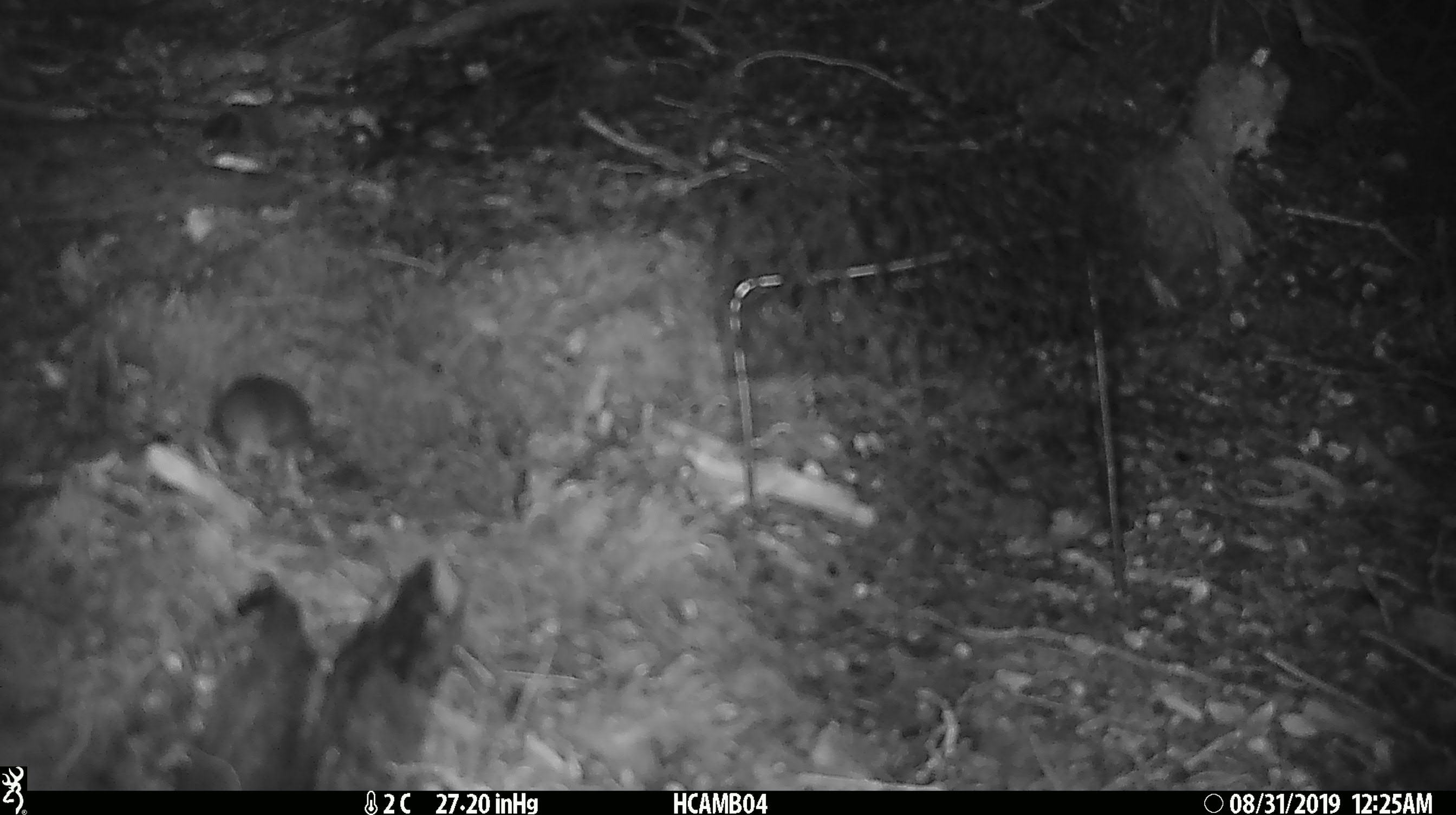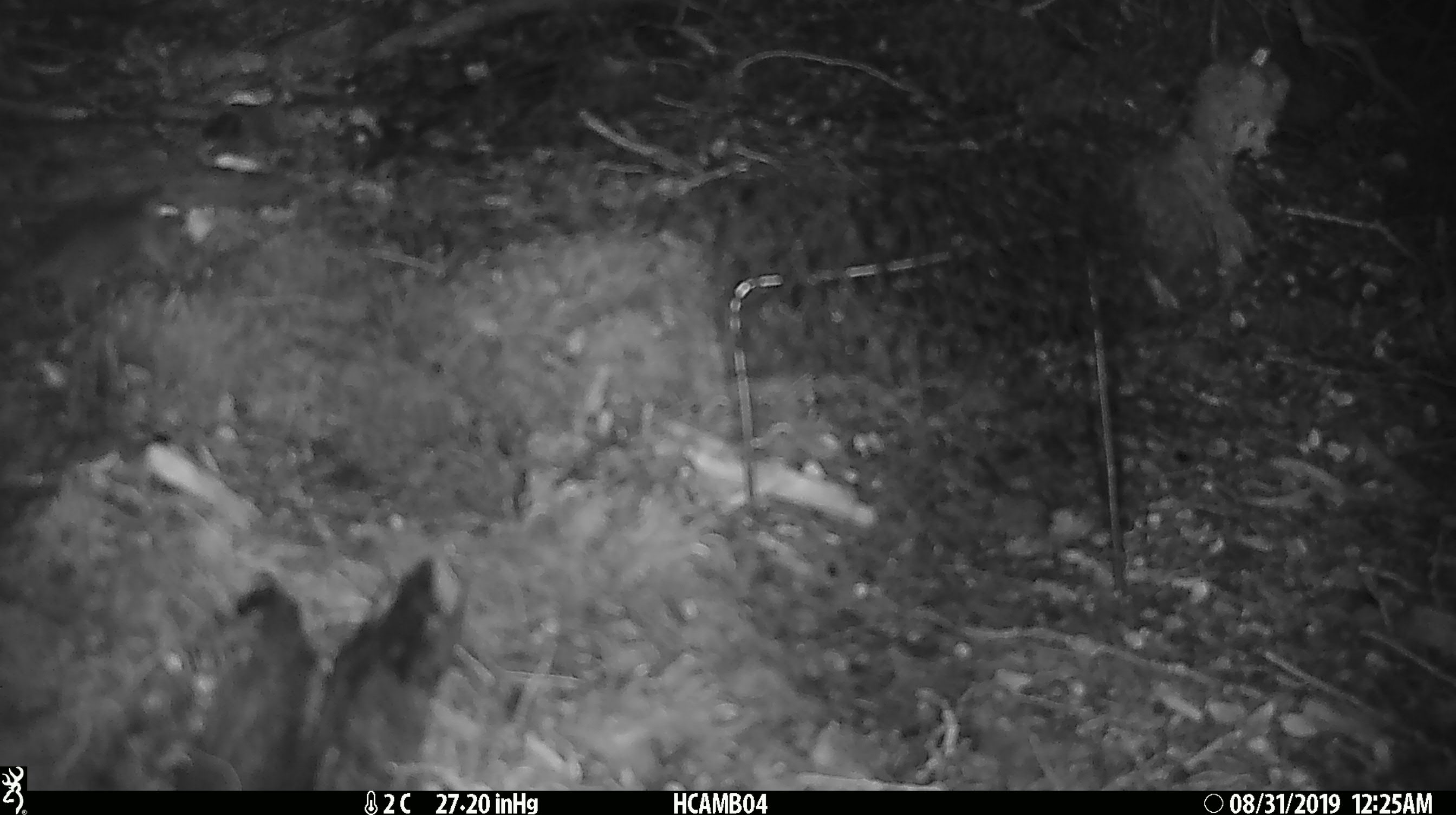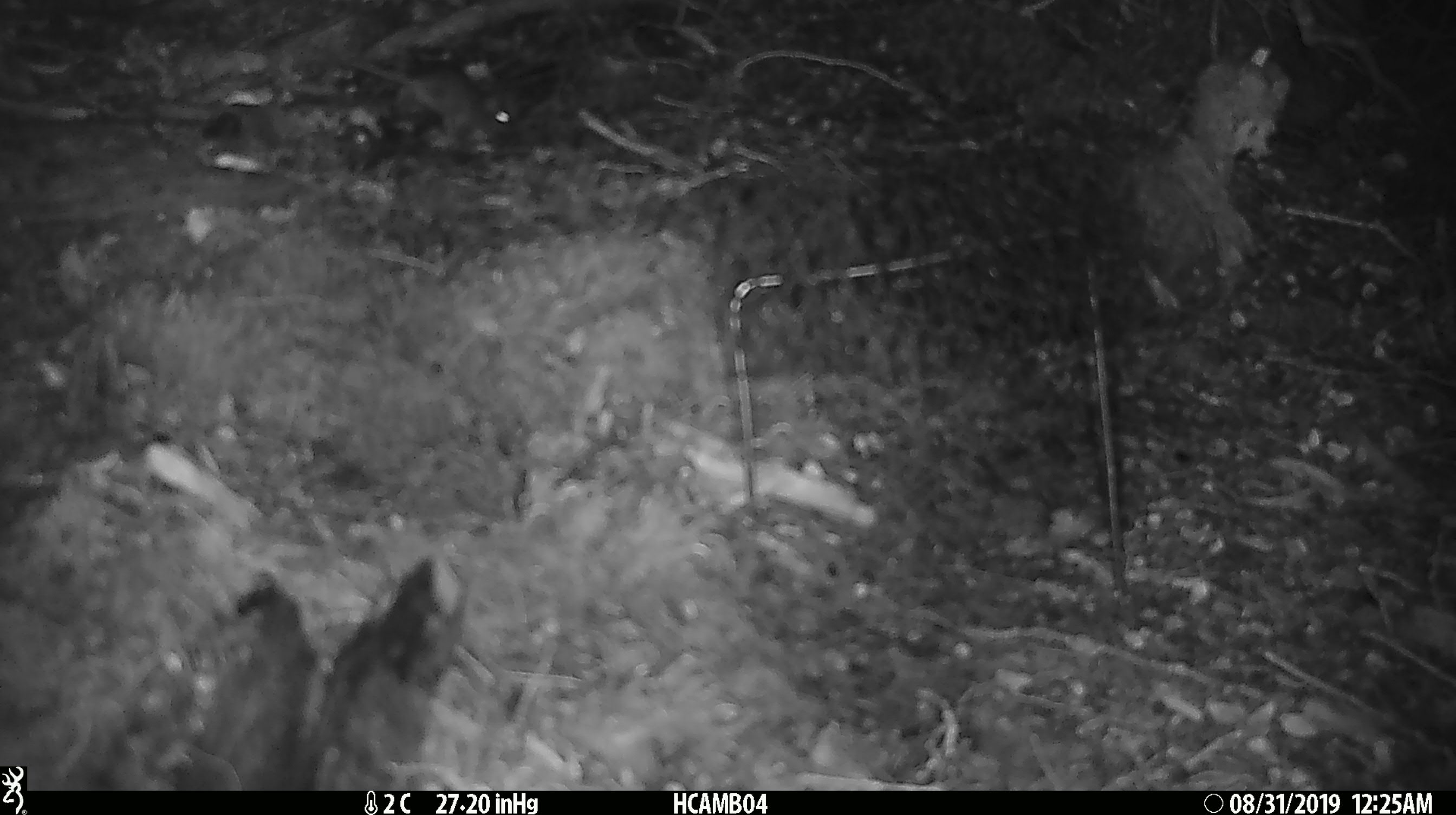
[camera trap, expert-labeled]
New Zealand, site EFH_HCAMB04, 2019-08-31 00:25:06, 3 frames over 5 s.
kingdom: Animalia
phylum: Chordata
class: Mammalia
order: Rodentia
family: Muridae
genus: Mus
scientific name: Mus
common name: mouse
Mouse (Mus).